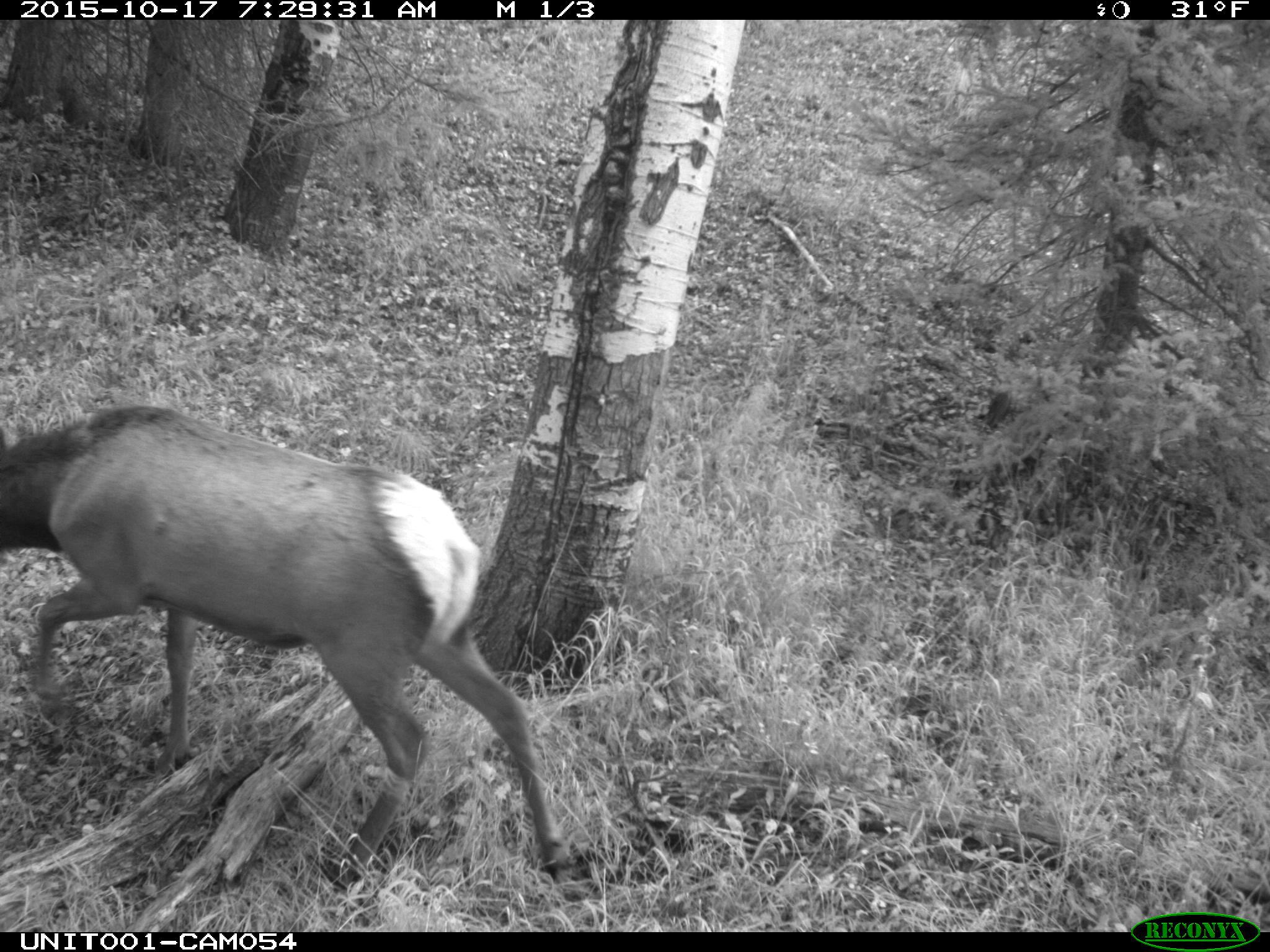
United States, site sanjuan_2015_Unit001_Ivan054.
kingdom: Animalia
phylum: Chordata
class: Mammalia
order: Artiodactyla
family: Cervidae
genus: Cervus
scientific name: Cervus elaphus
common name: red deer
Cervus elaphus (red deer).